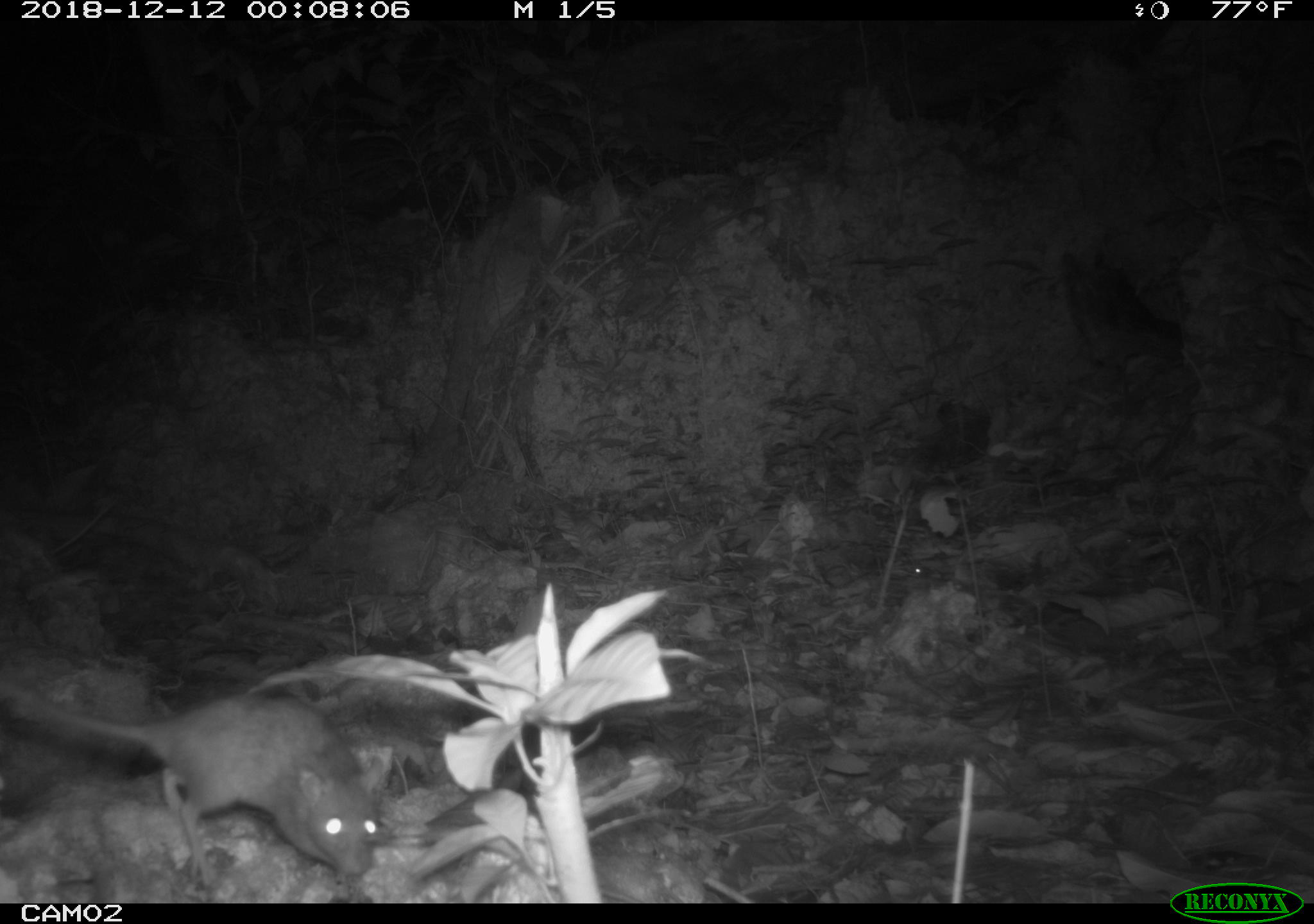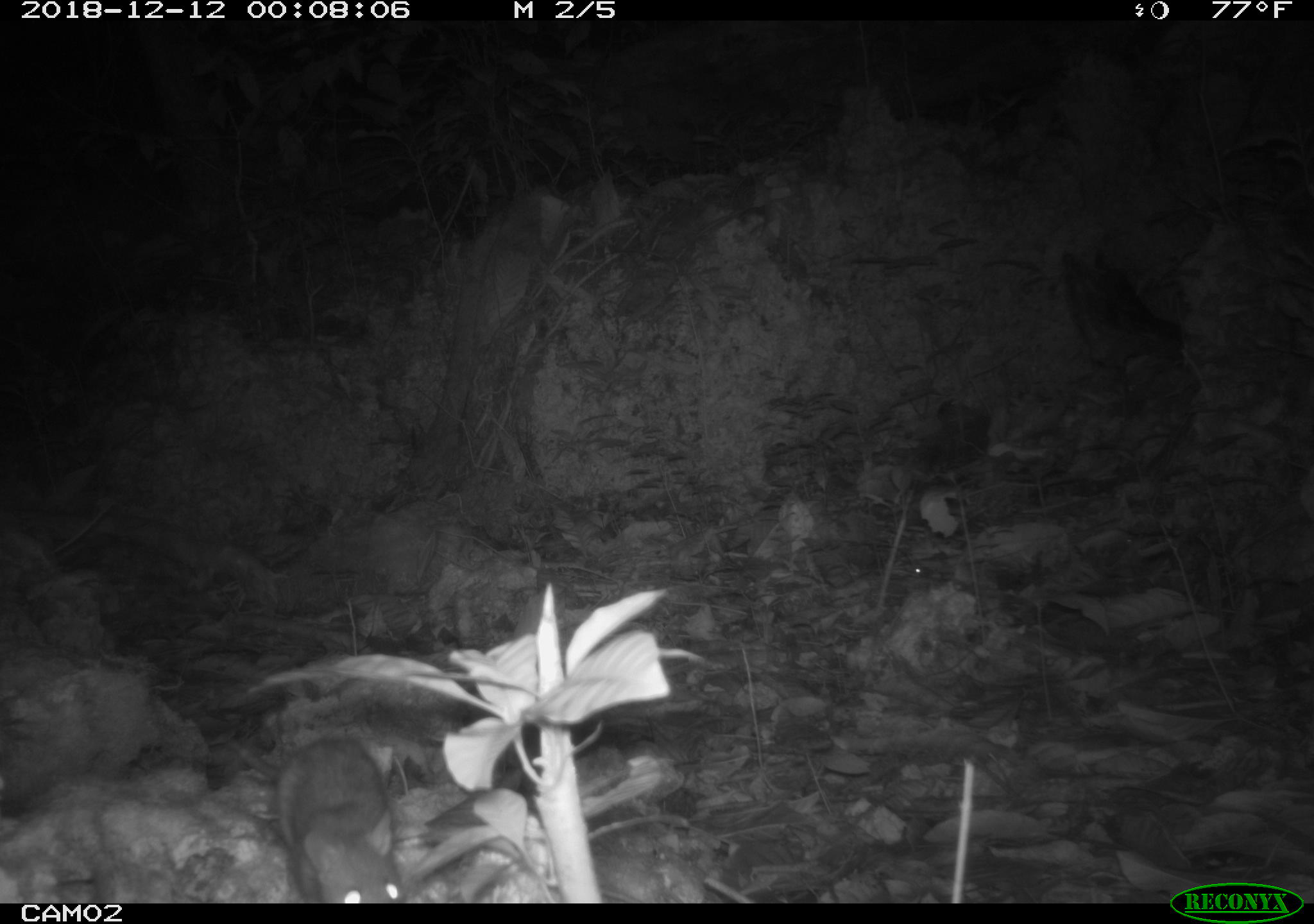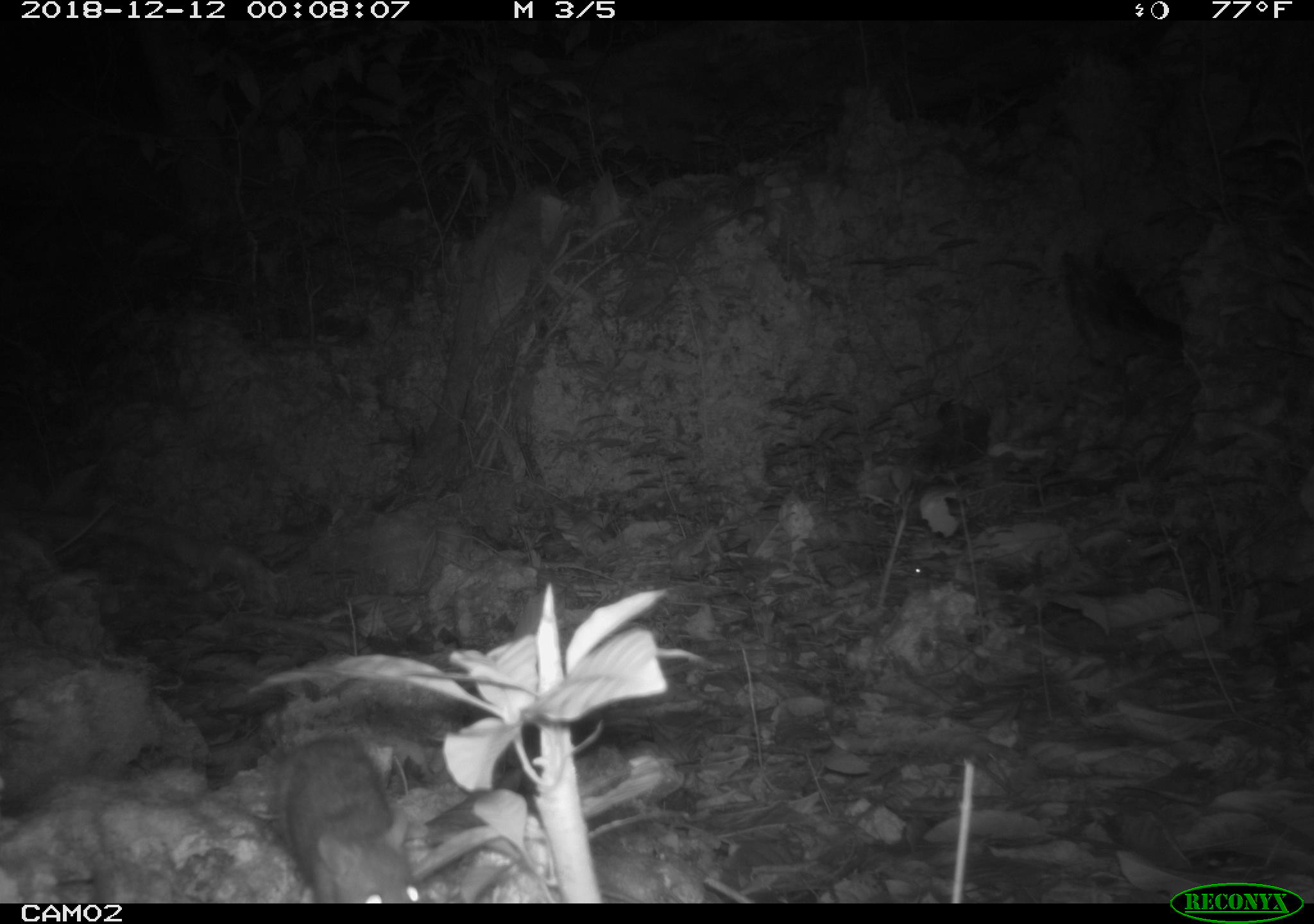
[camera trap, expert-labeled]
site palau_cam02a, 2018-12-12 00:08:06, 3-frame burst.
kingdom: Animalia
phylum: Chordata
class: Mammalia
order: Rodentia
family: Muridae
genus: Rattus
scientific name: Rattus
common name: rat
Rat (Rattus).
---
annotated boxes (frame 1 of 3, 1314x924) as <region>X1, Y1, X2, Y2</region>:
rat: <region>0, 673, 407, 882</region>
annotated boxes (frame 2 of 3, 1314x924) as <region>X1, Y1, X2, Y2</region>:
rat: <region>205, 698, 425, 902</region>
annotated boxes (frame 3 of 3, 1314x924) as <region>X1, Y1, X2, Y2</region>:
rat: <region>262, 730, 427, 902</region>